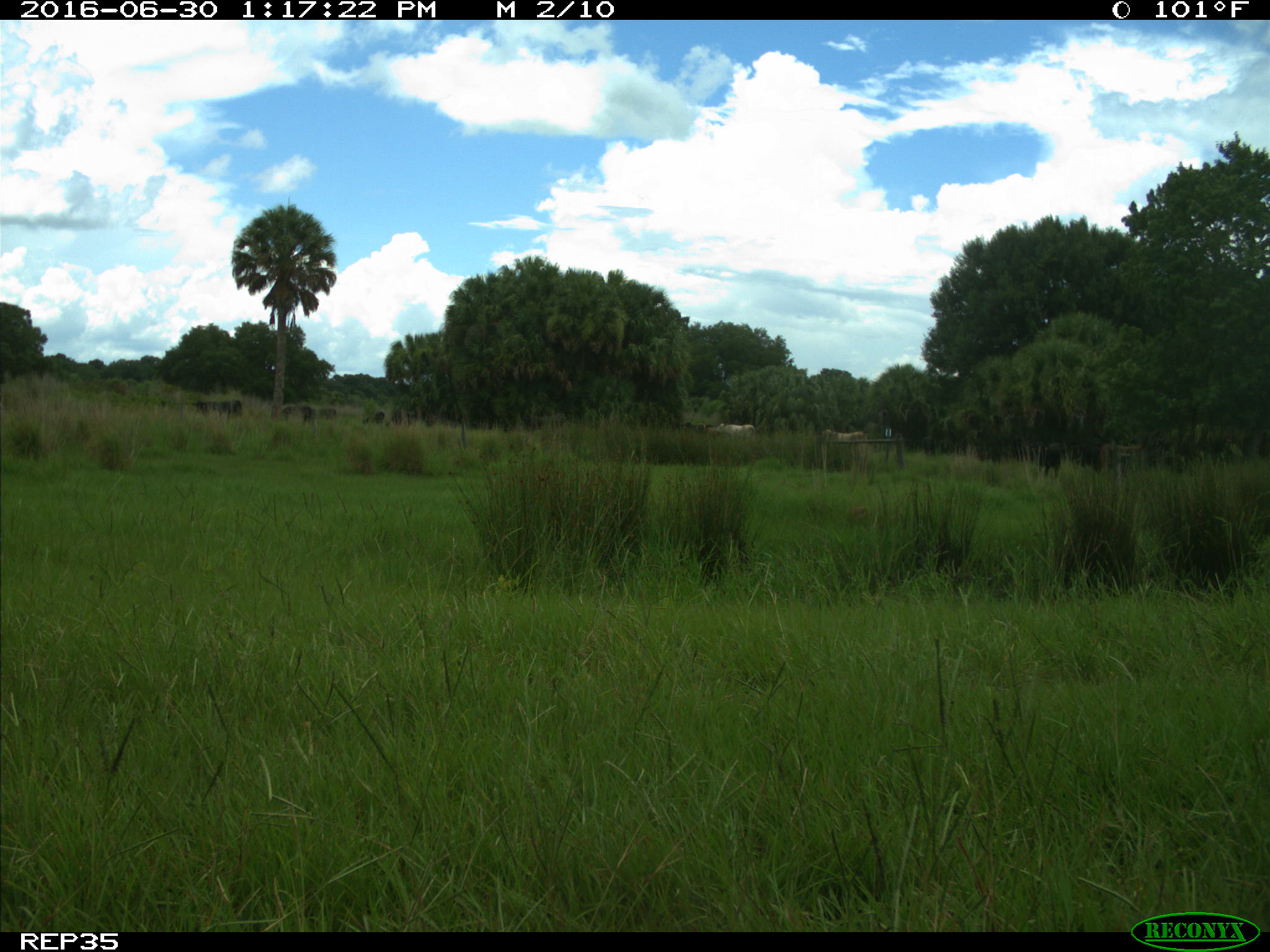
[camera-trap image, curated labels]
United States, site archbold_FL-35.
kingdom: Animalia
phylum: Chordata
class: Mammalia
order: Artiodactyla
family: Bovidae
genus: Bos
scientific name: Bos taurus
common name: domestic cow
Bos taurus (domestic cow).